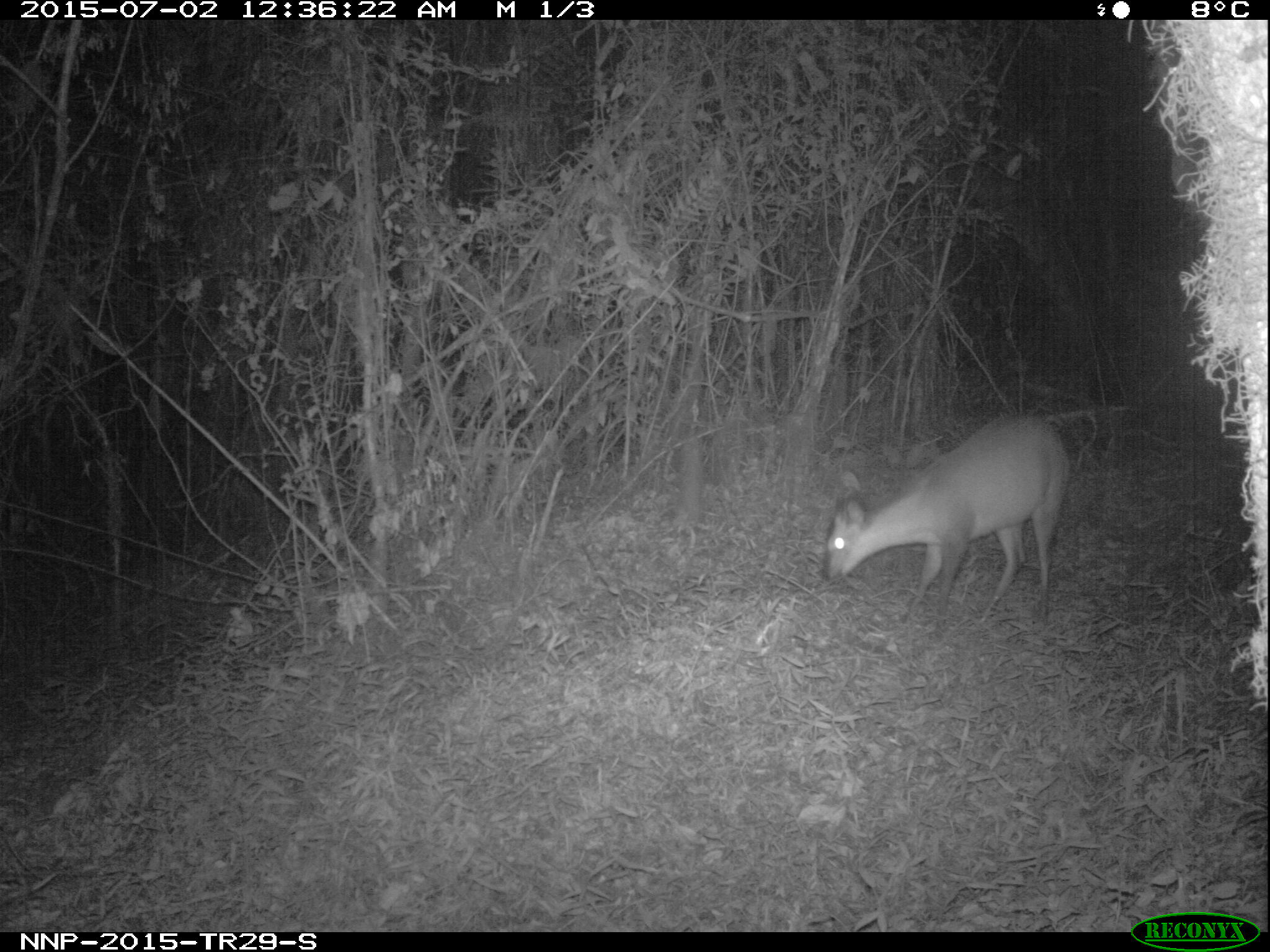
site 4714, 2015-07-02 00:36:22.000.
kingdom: Animalia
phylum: Chordata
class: Mammalia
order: Artiodactyla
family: Bovidae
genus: Cephalophus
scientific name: Cephalophus nigrifrons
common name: black-fronted duiker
Cephalophus nigrifrons (black-fronted duiker), count 1.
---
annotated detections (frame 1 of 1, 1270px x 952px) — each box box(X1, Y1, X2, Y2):
cephalophus nigrifrons: box(820, 410, 1074, 627)